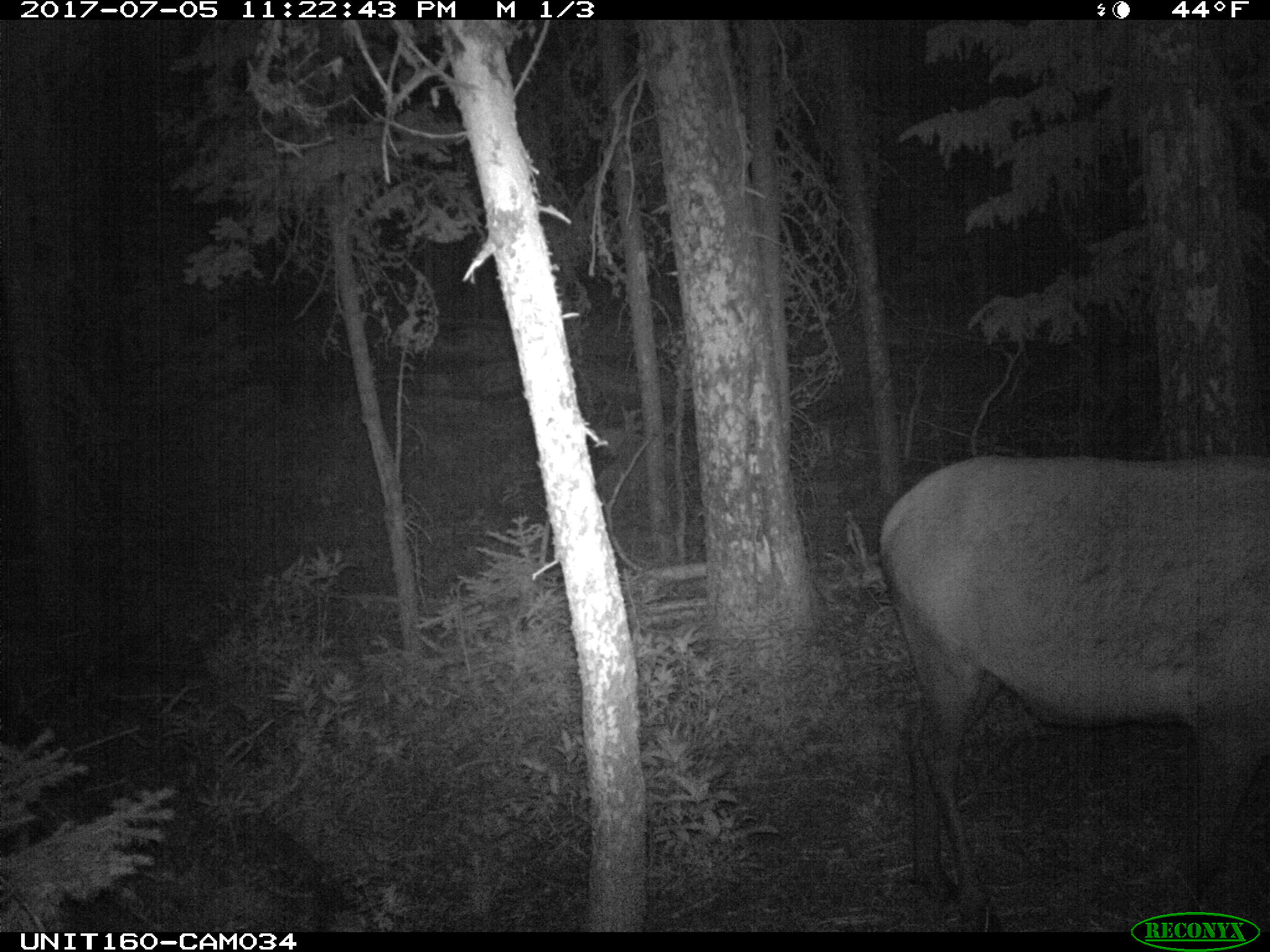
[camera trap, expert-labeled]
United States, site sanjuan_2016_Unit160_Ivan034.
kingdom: Animalia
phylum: Chordata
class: Mammalia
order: Artiodactyla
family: Cervidae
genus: Cervus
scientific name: Cervus elaphus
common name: red deer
Cervus elaphus (red deer).